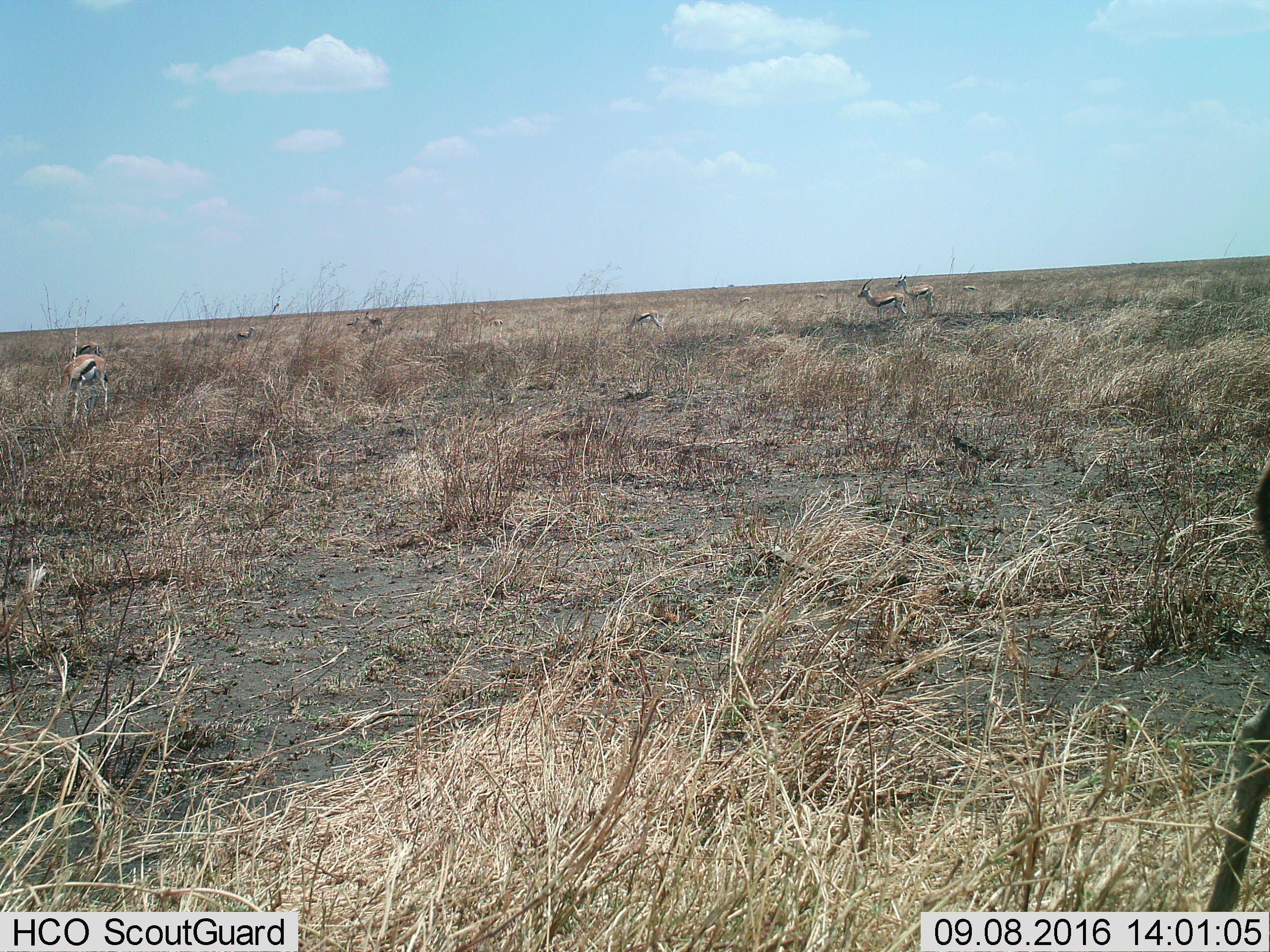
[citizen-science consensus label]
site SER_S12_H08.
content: unidentified animal